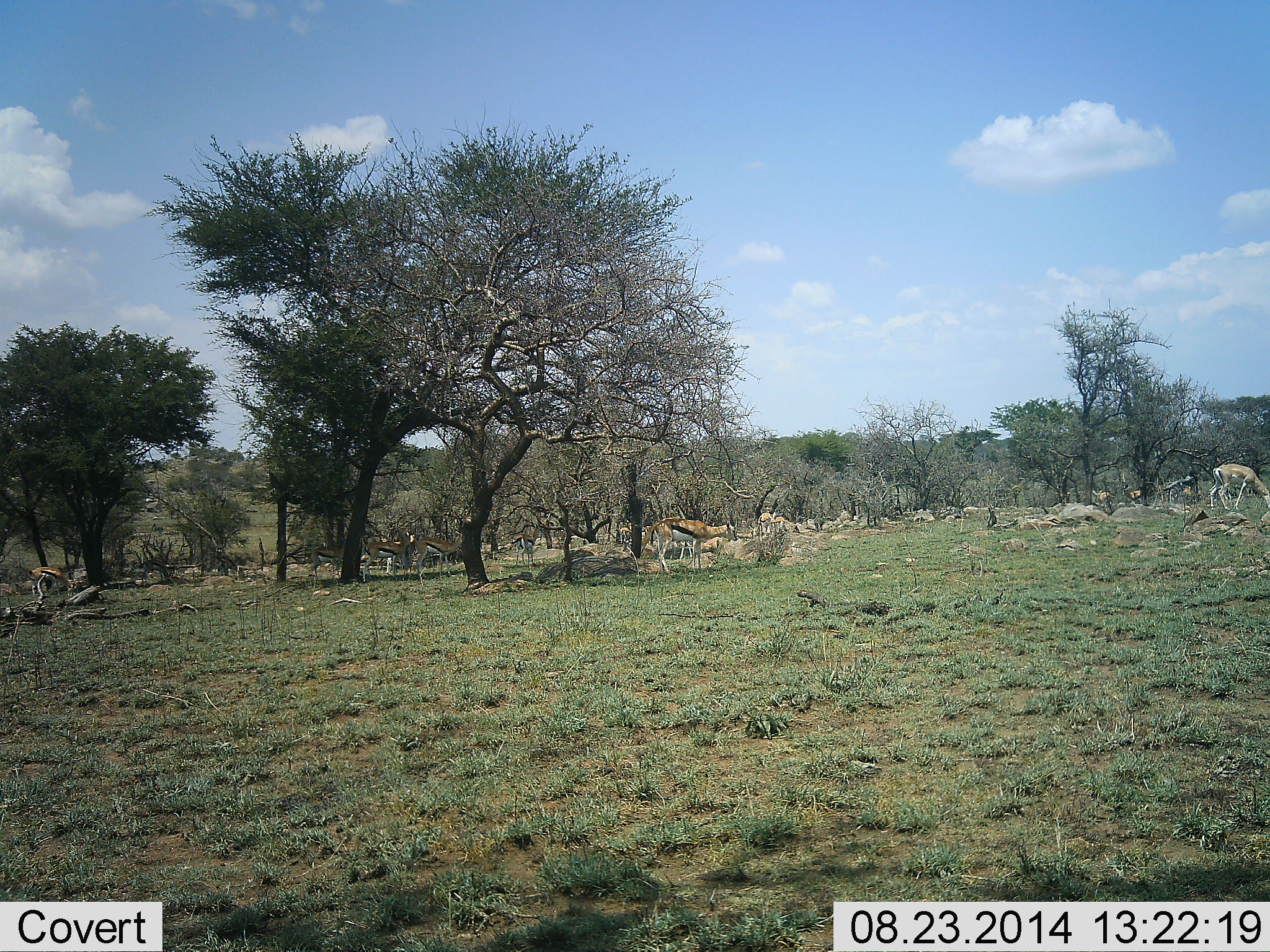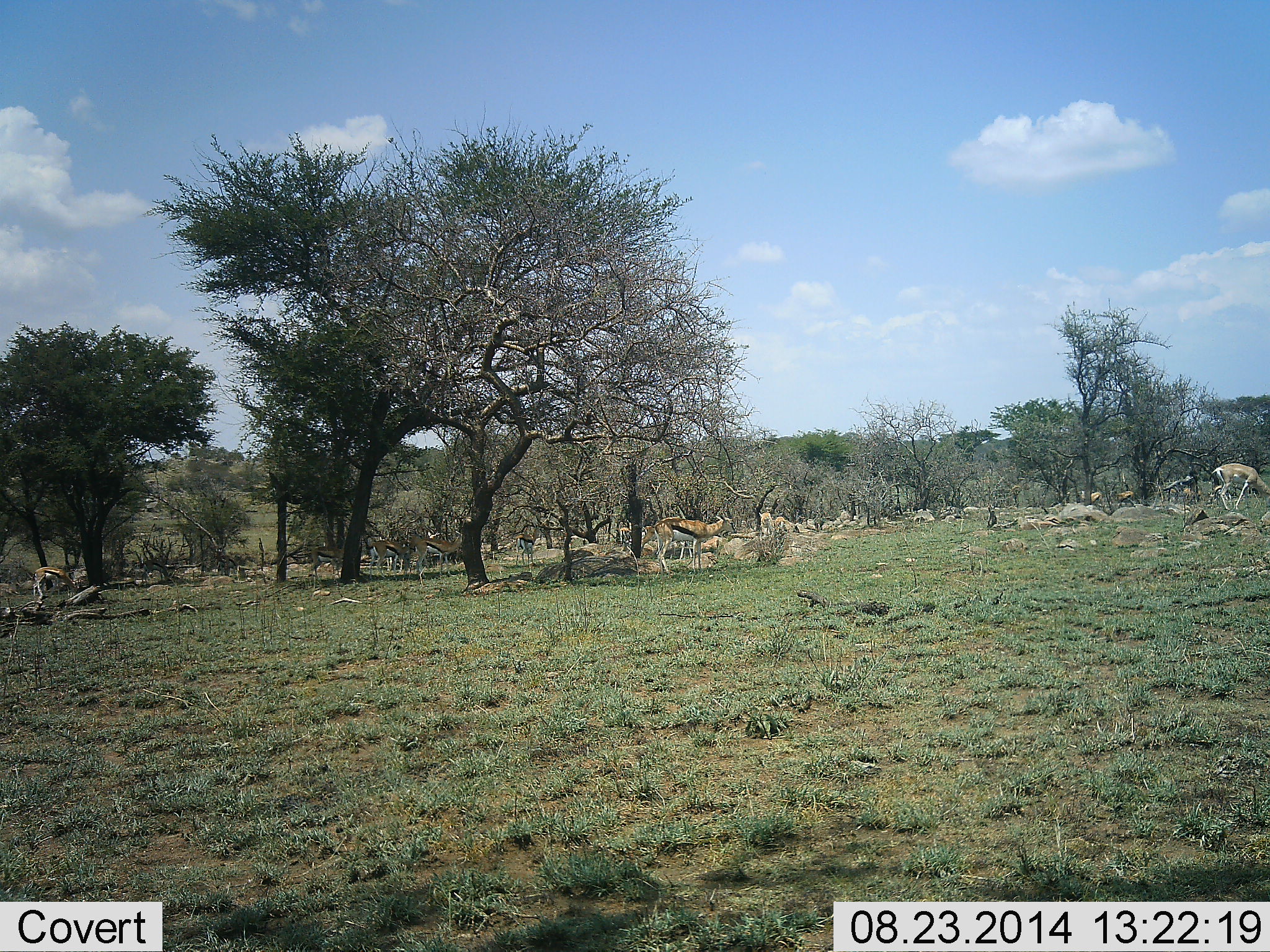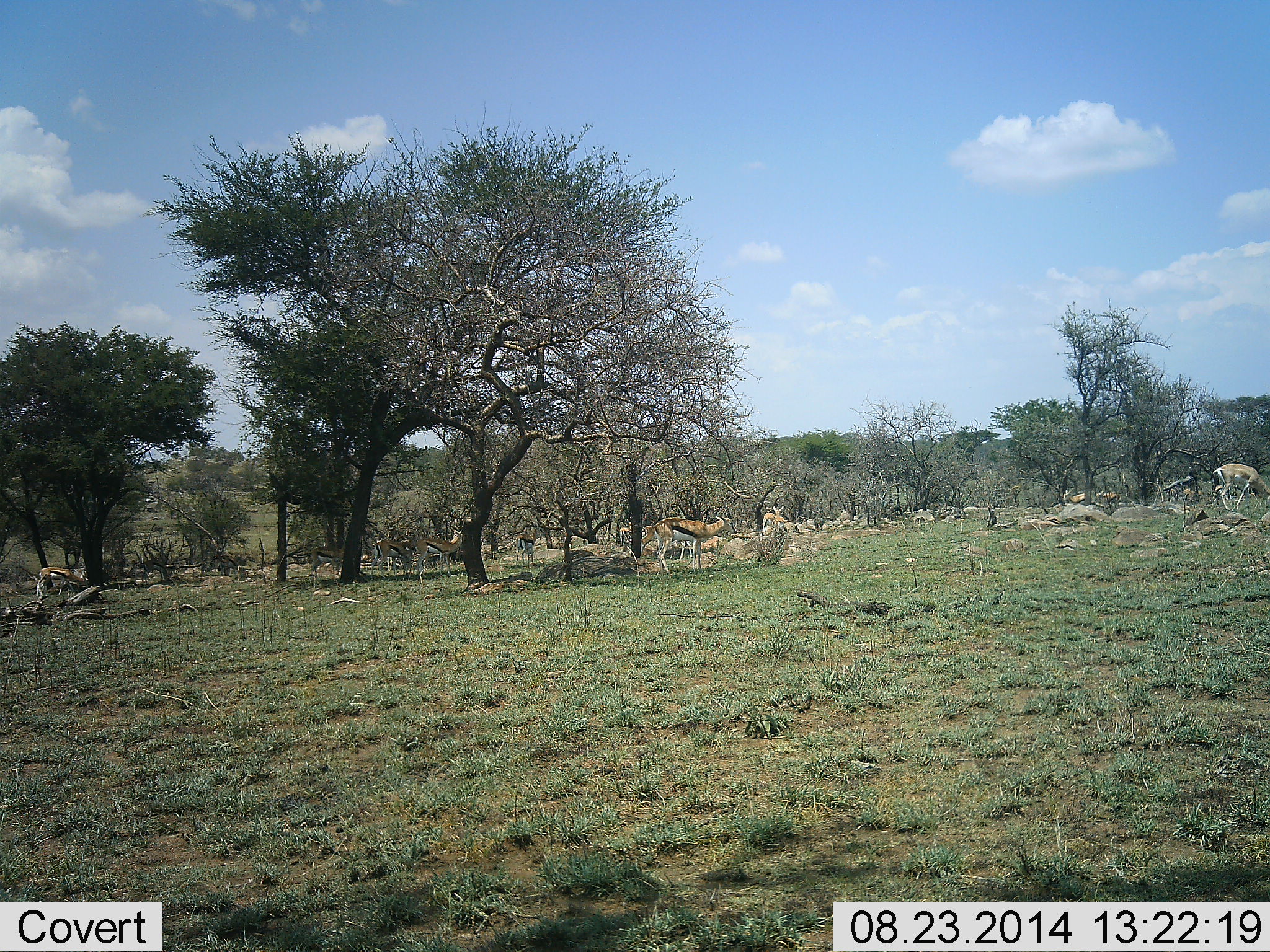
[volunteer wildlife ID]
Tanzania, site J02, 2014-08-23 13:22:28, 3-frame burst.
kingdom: Animalia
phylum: Chordata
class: Mammalia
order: Artiodactyla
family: Bovidae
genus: Eudorcas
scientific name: Eudorcas thomsonii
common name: thomson's gazelle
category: gazellethomsons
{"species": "gazellethomsons (thomson's gazelle) (Eudorcas thomsonii)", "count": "7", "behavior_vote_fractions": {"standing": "65%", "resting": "6%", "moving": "41%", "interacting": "6%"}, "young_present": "12%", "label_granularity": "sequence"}